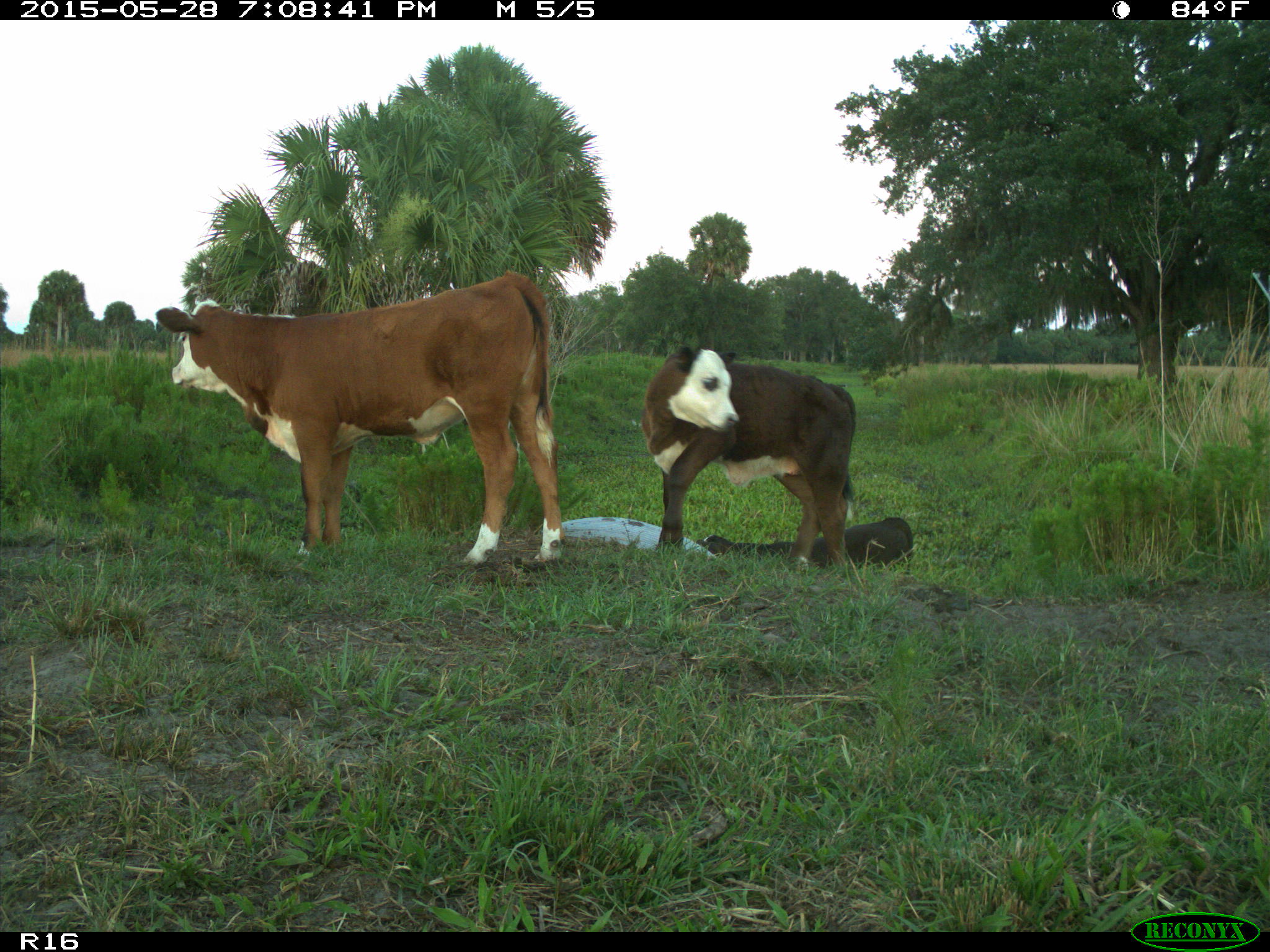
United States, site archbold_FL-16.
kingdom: Animalia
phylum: Chordata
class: Mammalia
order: Artiodactyla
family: Bovidae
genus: Bos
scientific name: Bos taurus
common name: domestic cow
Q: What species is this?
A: Bos taurus (domestic cow).